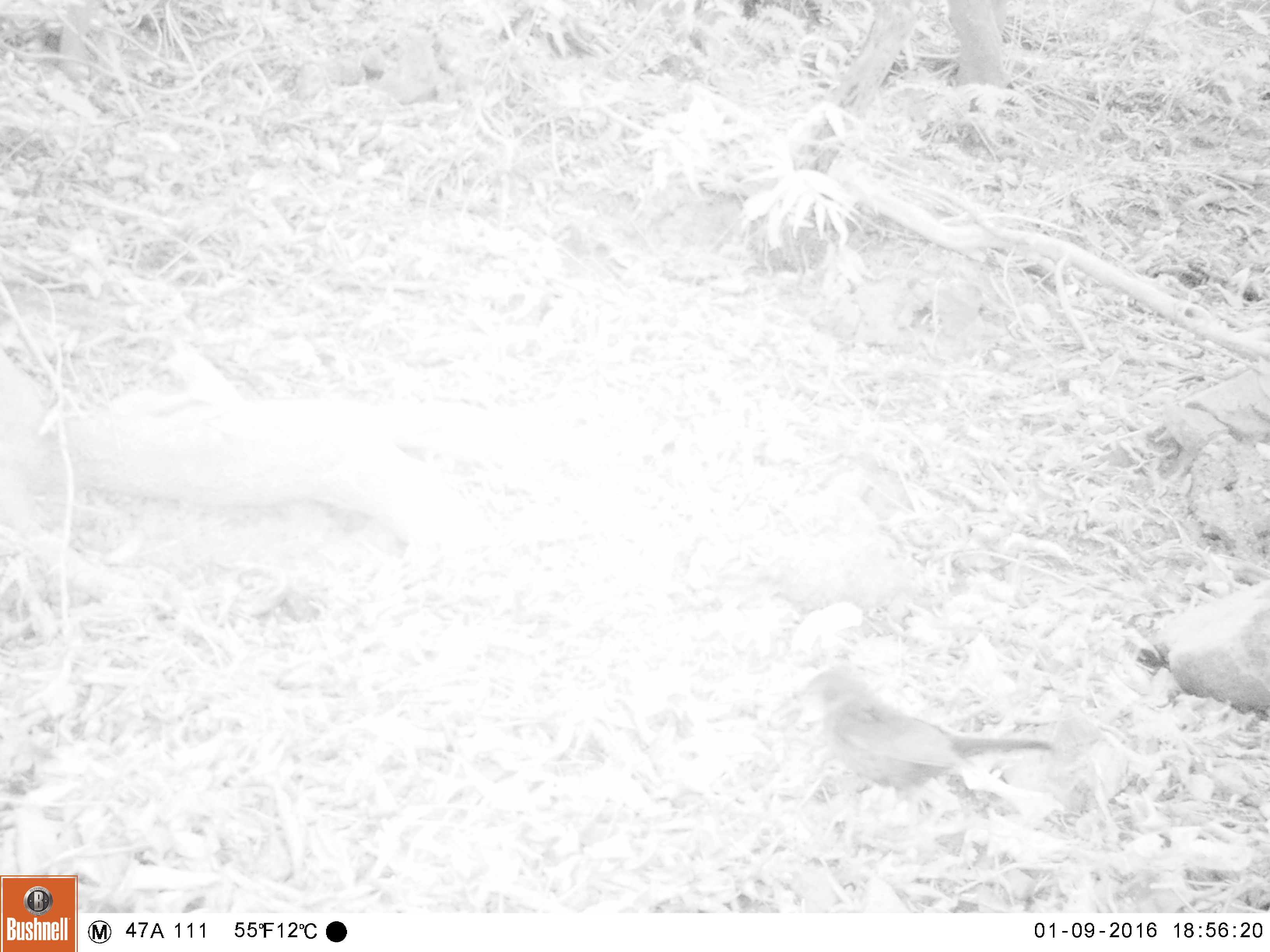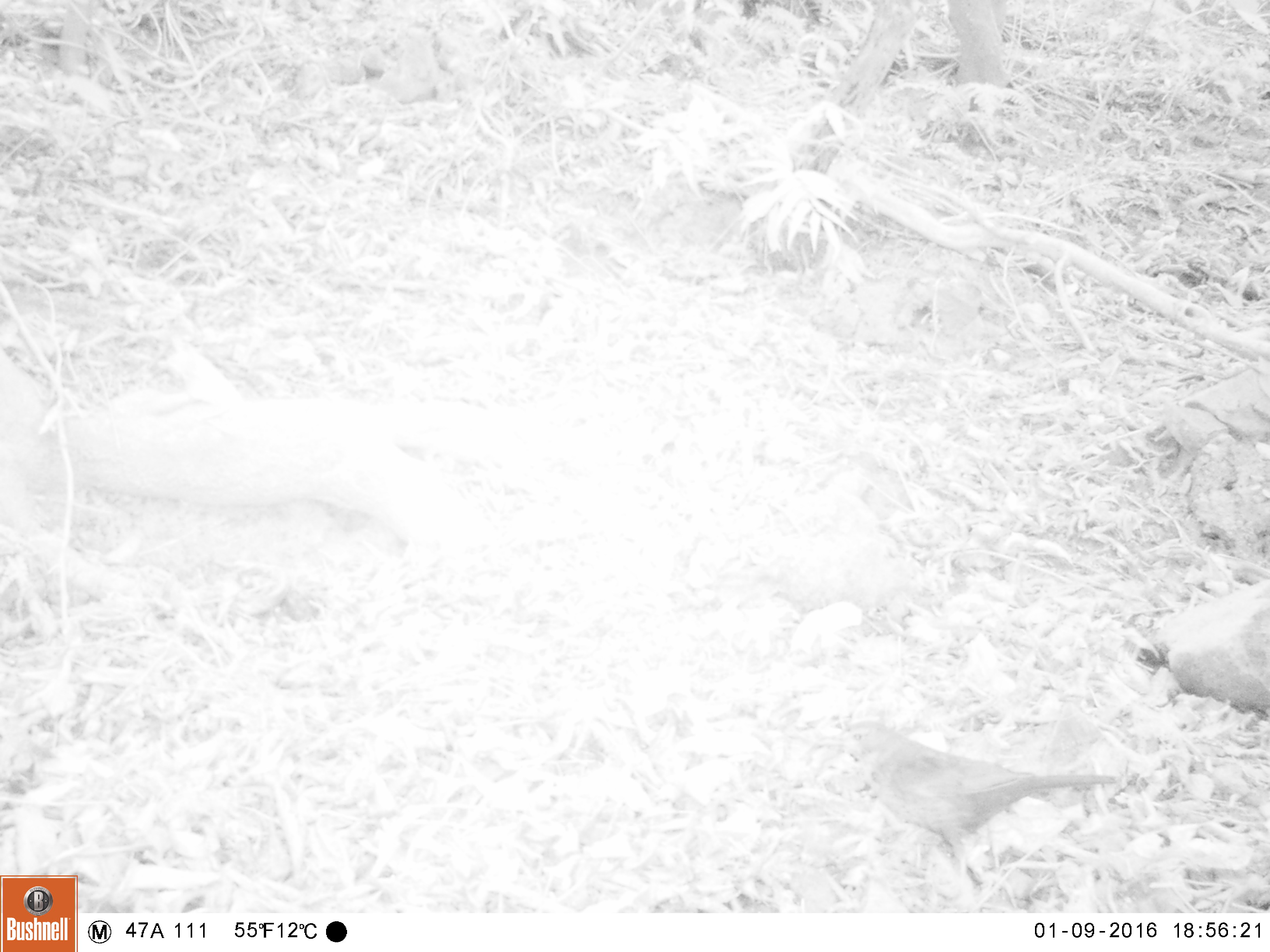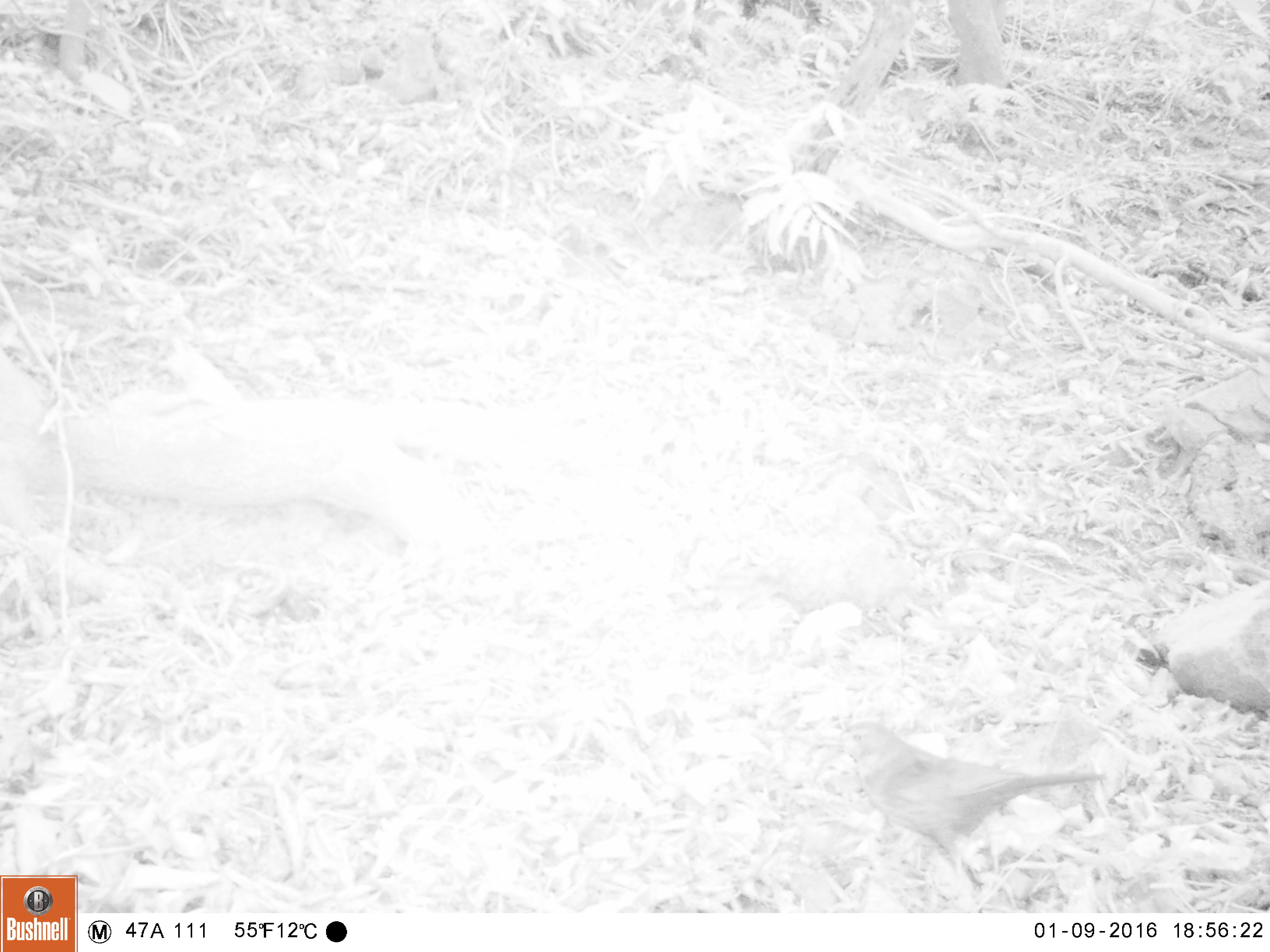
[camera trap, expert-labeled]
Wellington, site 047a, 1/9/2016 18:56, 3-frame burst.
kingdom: Animalia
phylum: Chordata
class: Aves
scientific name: Aves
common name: bird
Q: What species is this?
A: Bird (Aves).